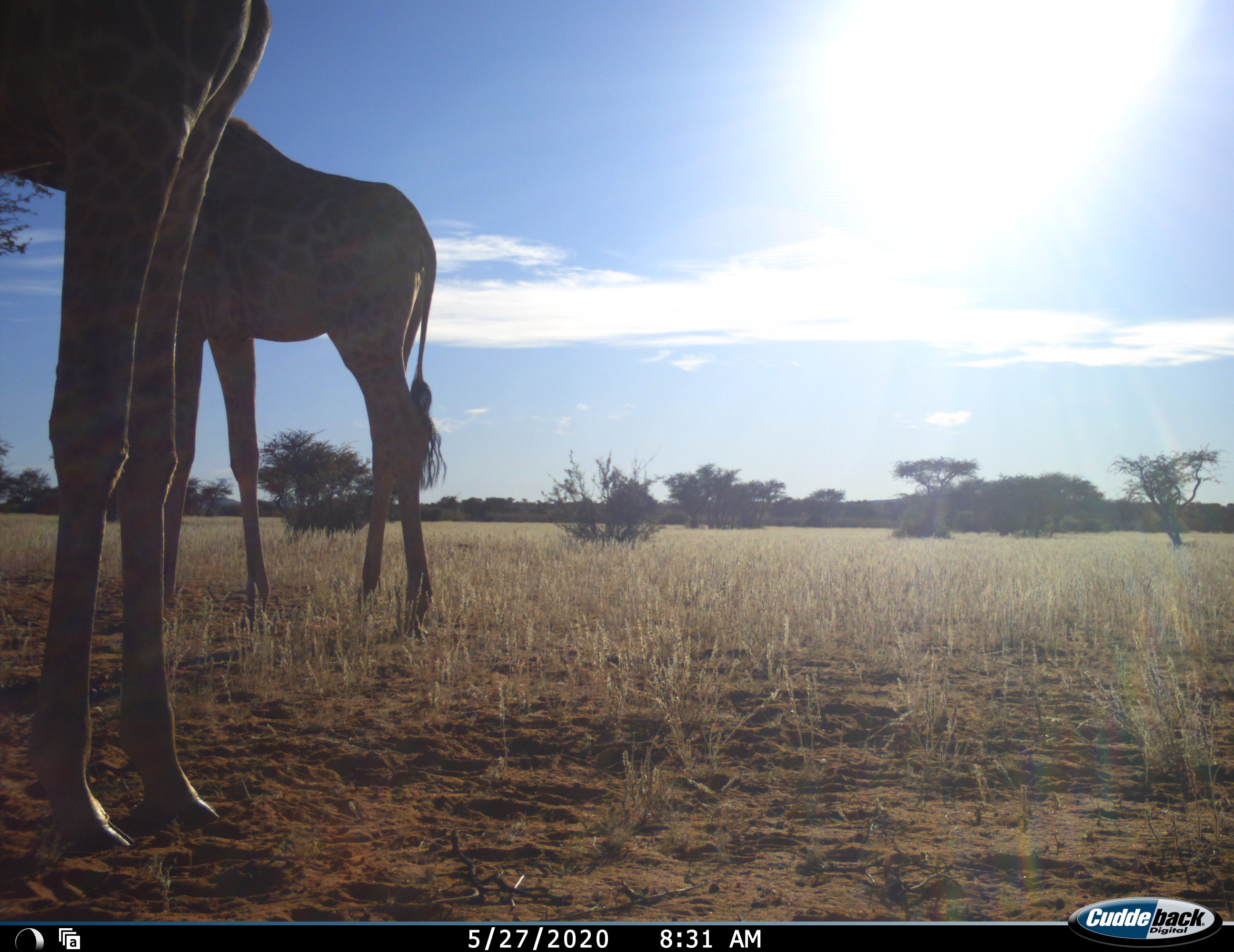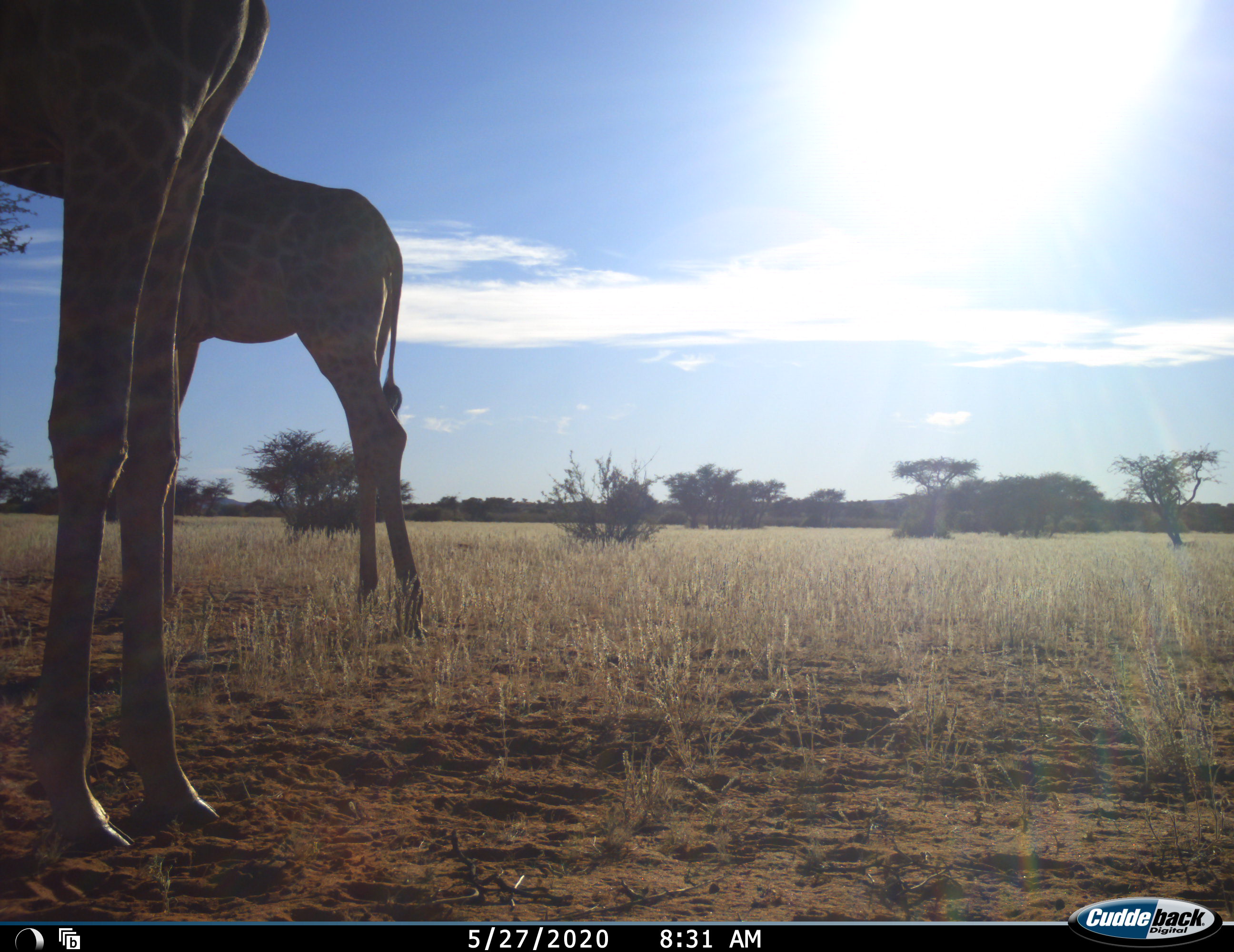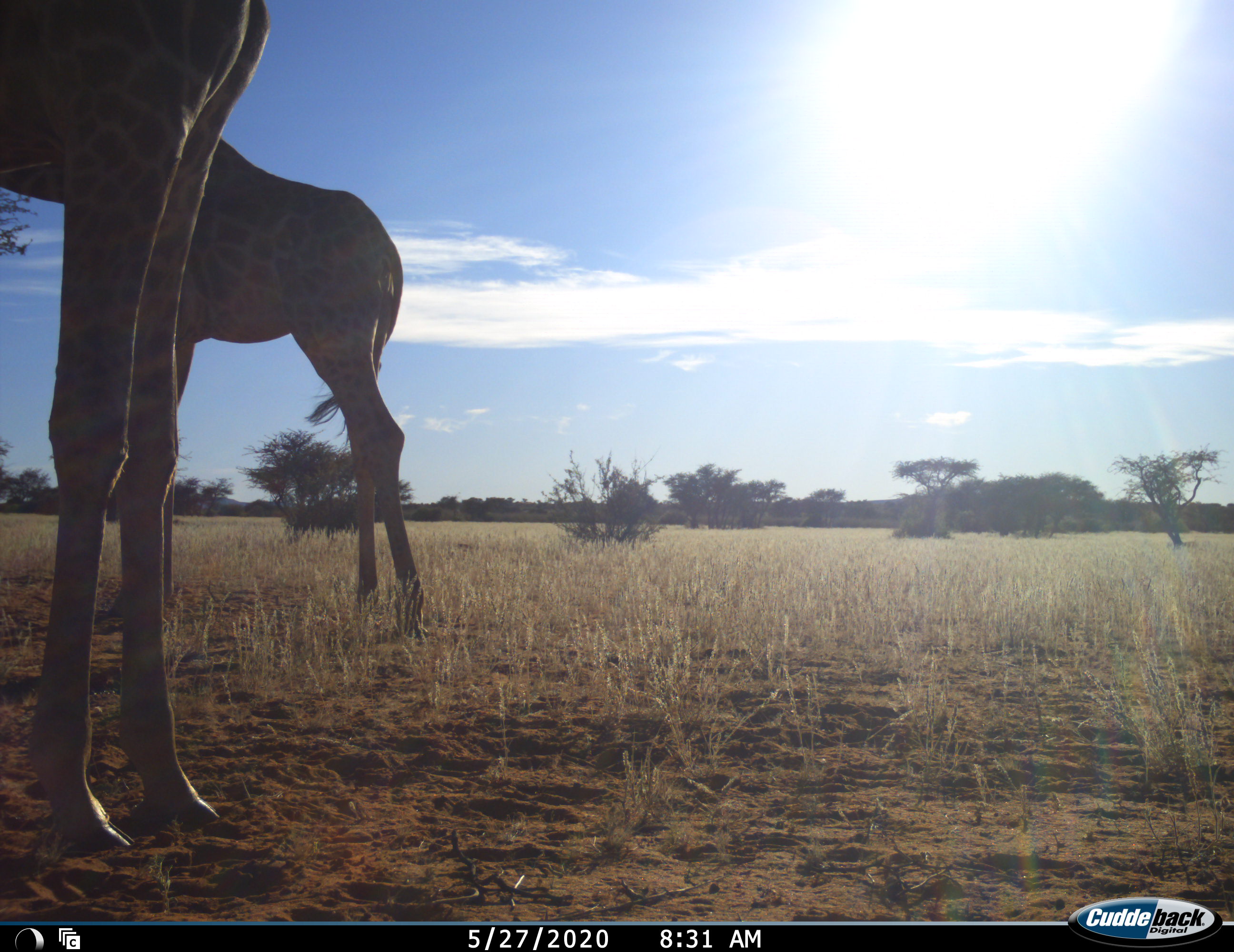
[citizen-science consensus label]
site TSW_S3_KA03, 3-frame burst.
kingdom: Animalia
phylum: Chordata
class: Mammalia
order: Artiodactyla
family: Giraffidae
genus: Giraffa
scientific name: Giraffa camelopardalis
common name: giraffe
Giraffe (Giraffa camelopardalis), count 2. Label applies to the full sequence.